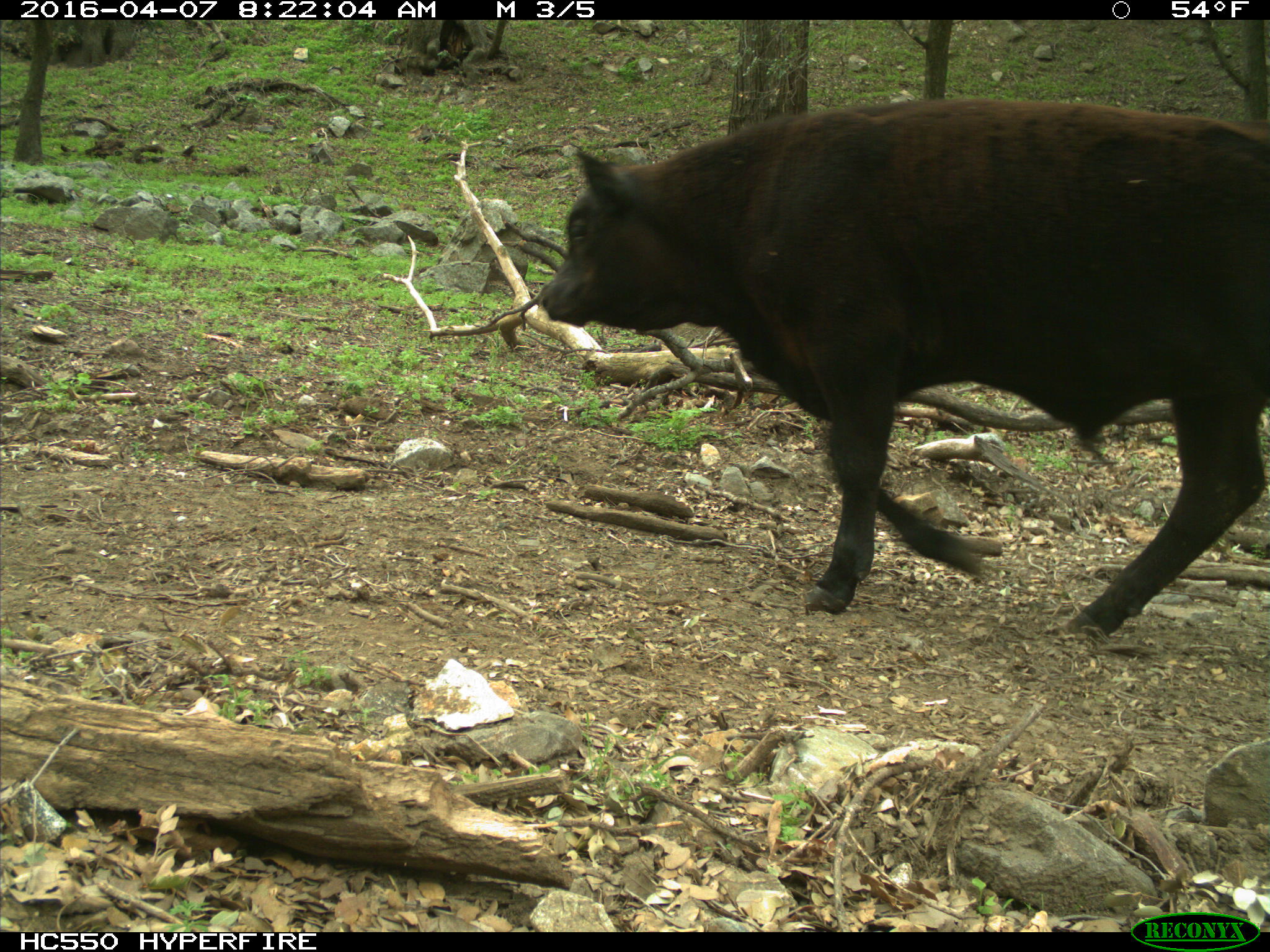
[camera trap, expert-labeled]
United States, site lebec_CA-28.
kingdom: Animalia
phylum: Chordata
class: Mammalia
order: Artiodactyla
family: Bovidae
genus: Bos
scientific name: Bos taurus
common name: domestic cow